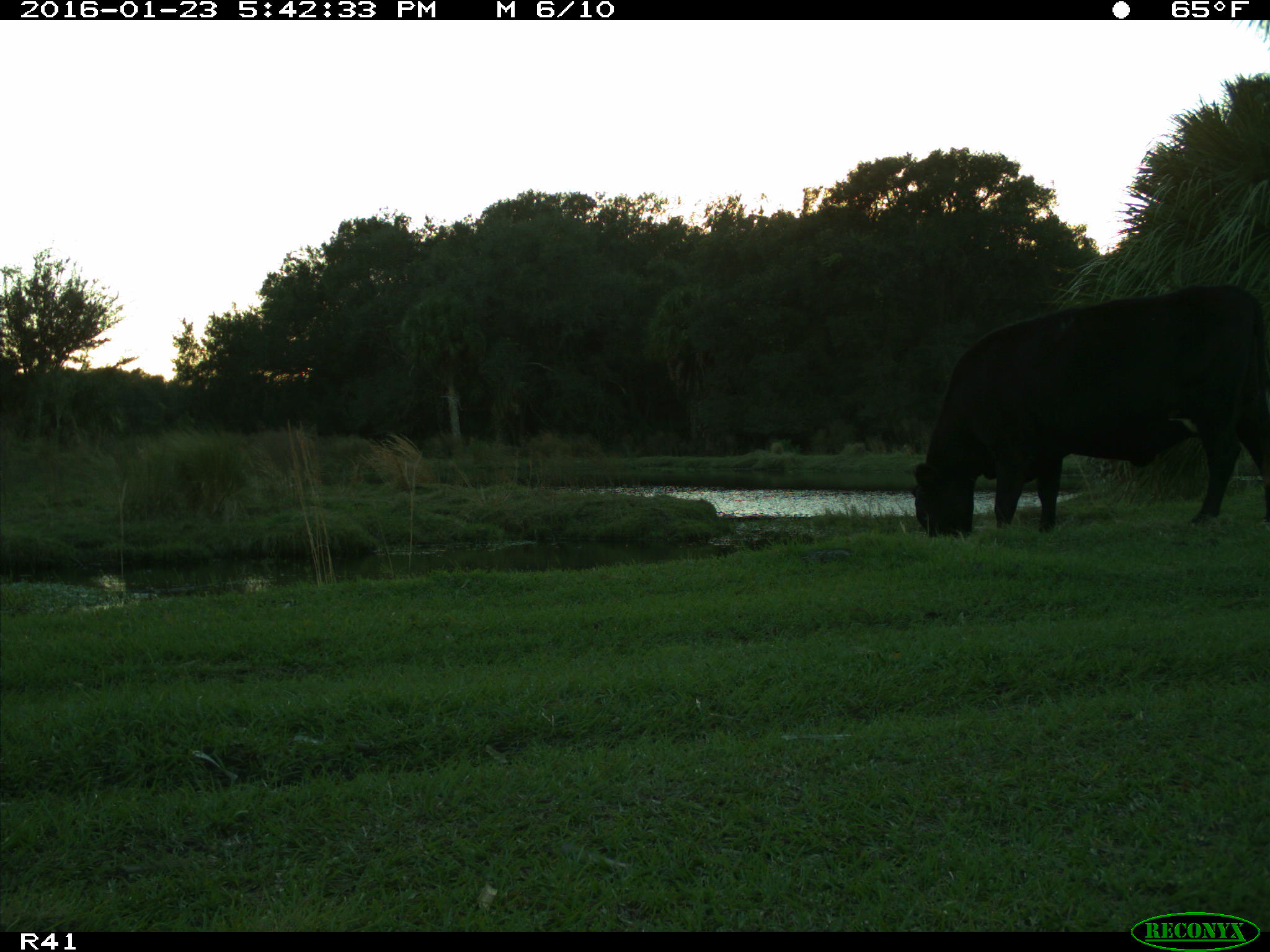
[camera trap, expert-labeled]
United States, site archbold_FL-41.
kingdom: Animalia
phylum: Chordata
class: Mammalia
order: Artiodactyla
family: Bovidae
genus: Bos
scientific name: Bos taurus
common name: domestic cow